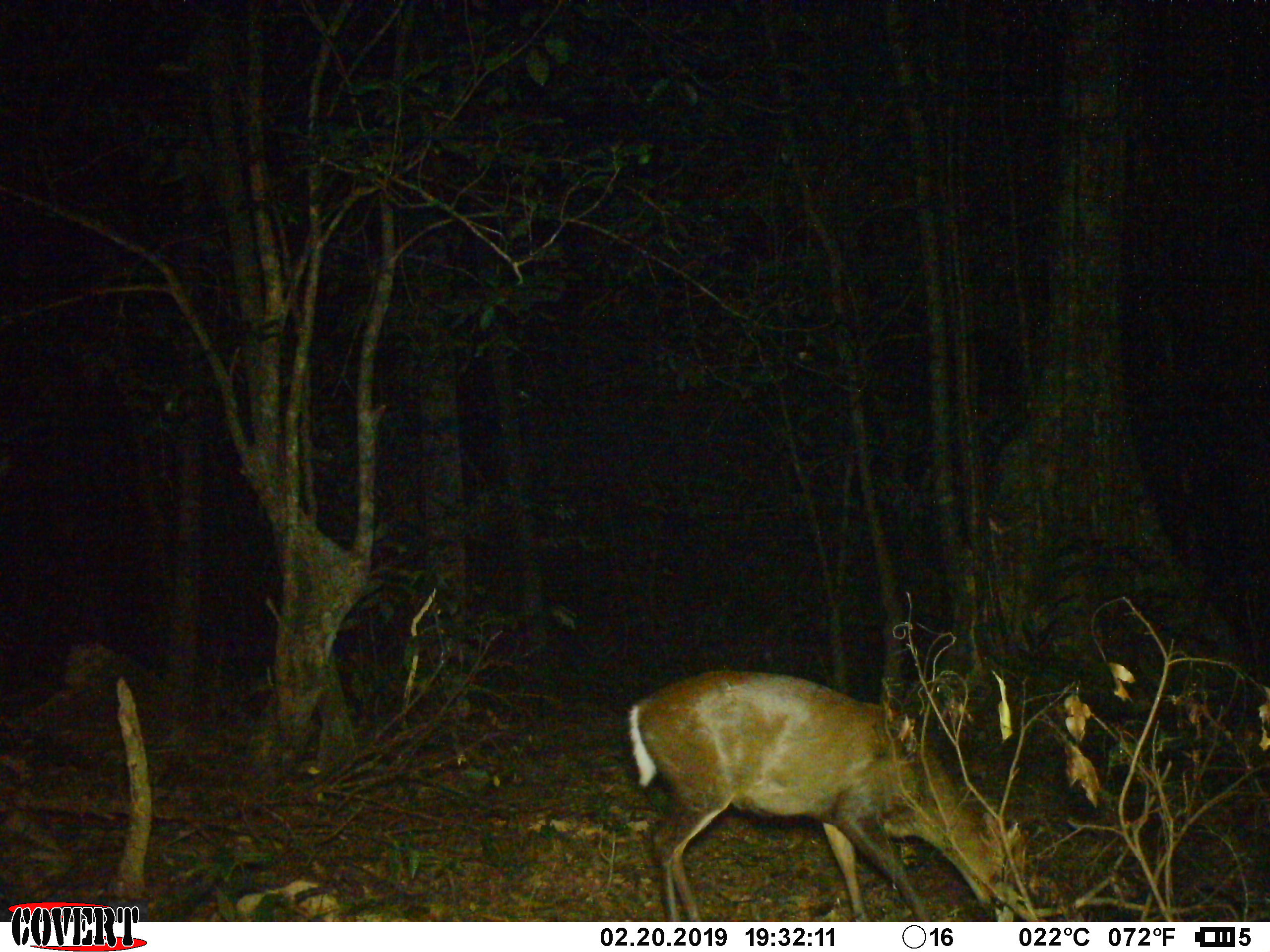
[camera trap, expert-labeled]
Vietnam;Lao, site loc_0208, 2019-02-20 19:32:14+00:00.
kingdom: Animalia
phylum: Chordata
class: Mammalia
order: Artiodactyla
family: Cervidae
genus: Muntiacus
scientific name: Muntiacus rooseveltorum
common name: roosevelt's muntjac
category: roosevelts muntjac group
Roosevelts muntjac group (roosevelt's muntjac) (Muntiacus rooseveltorum). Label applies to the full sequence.